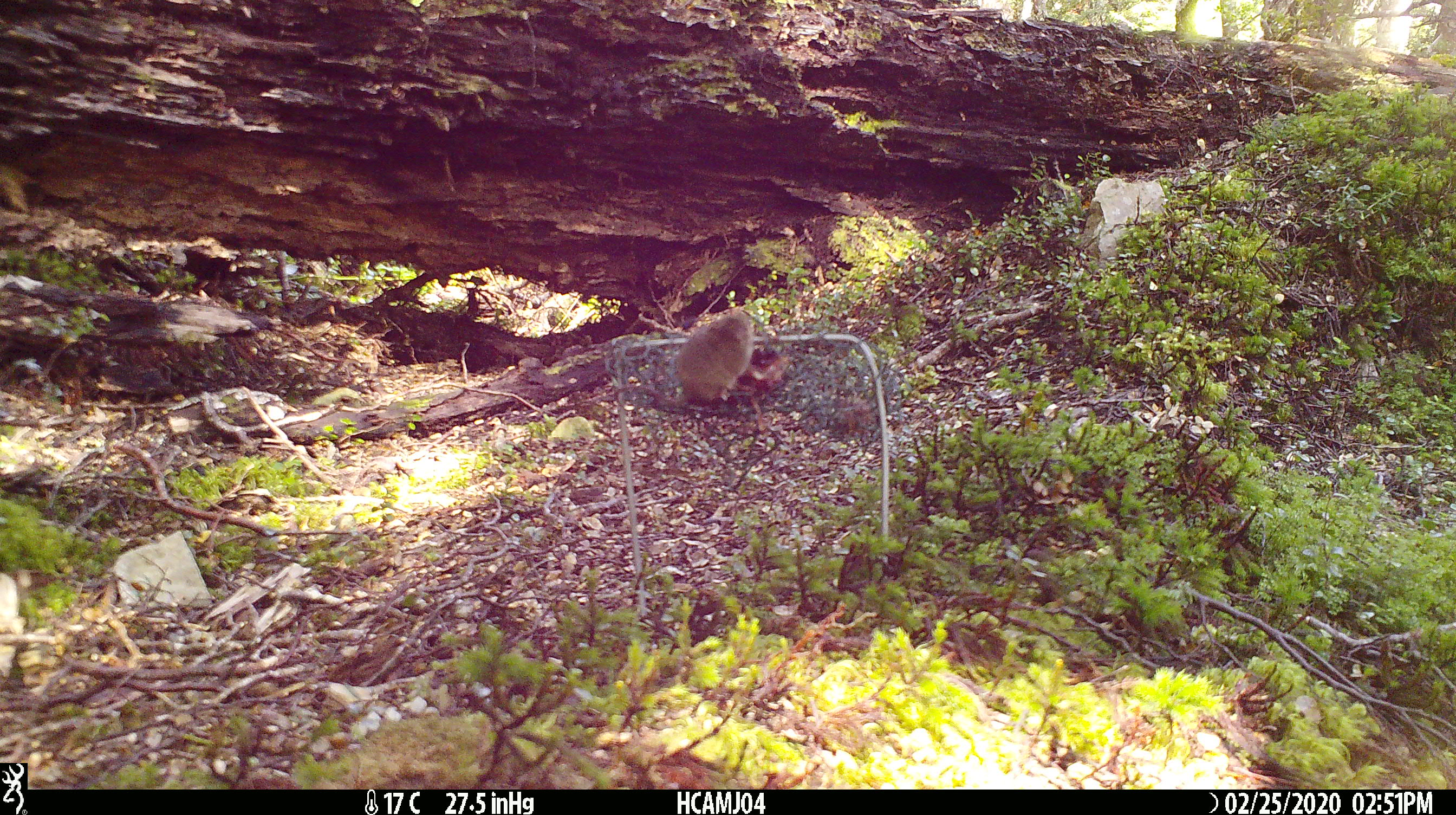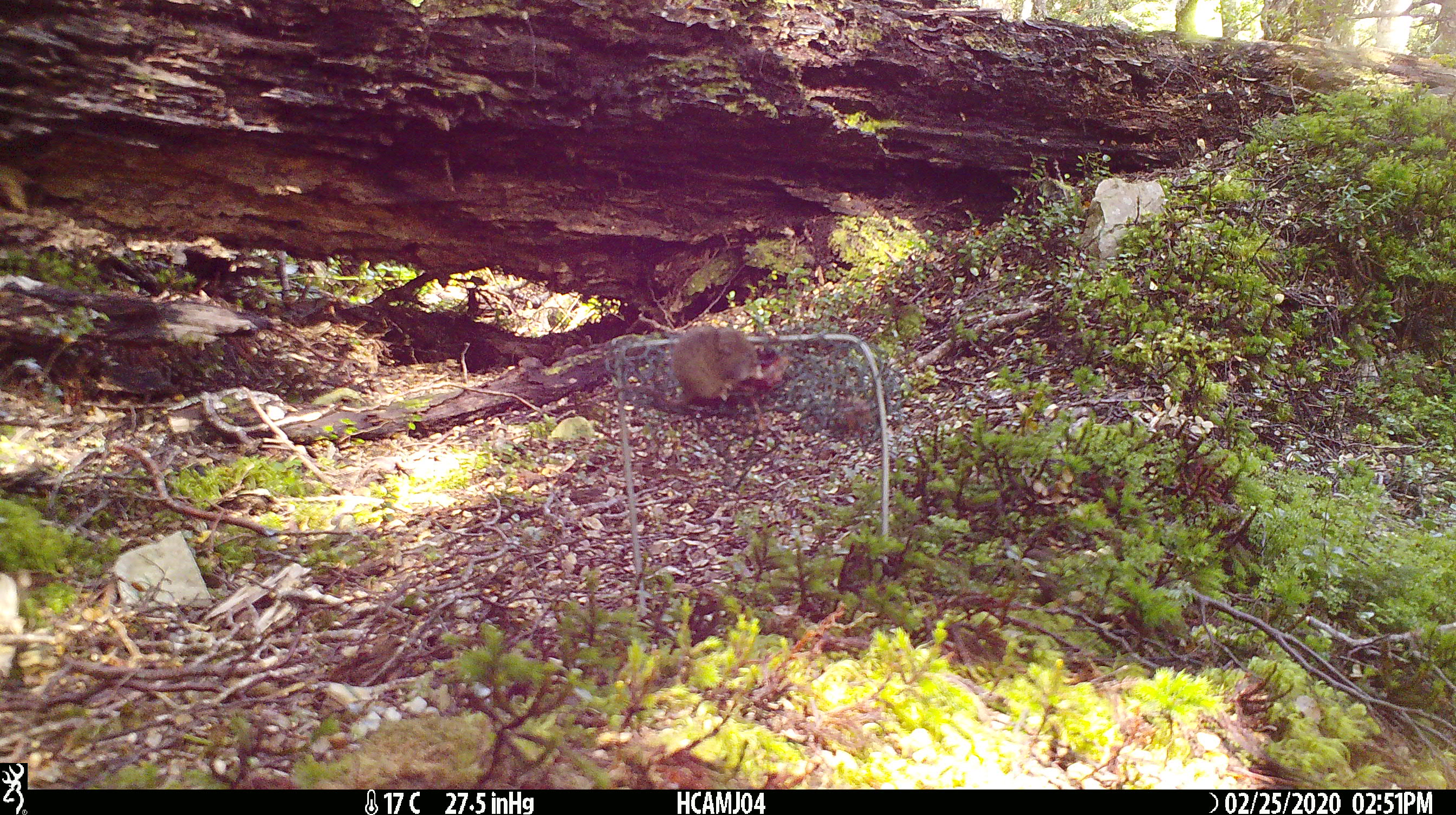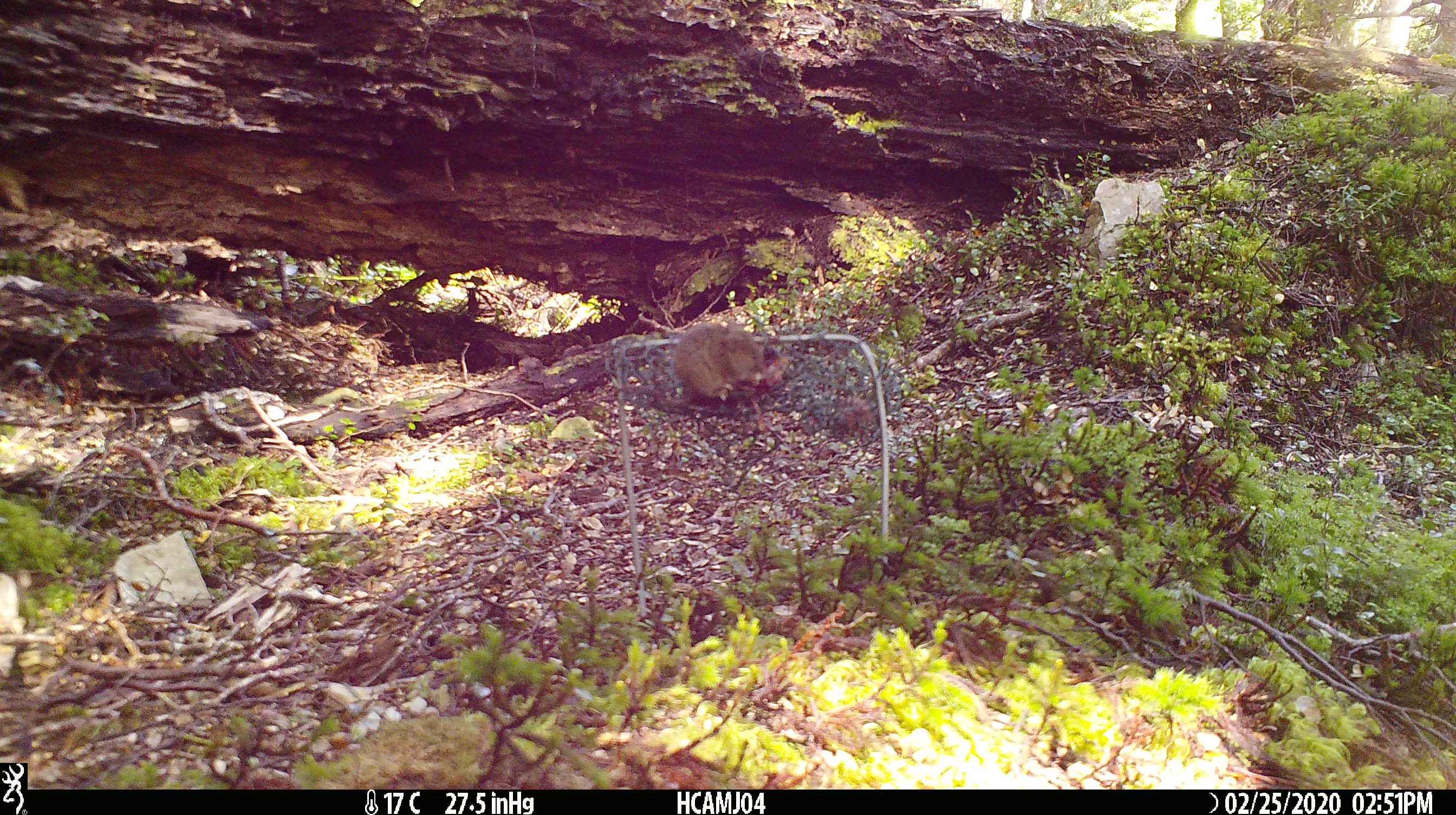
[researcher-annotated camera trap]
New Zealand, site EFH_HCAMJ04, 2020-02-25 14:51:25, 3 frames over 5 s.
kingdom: Animalia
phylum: Chordata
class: Mammalia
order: Rodentia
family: Muridae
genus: Mus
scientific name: Mus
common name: mouse